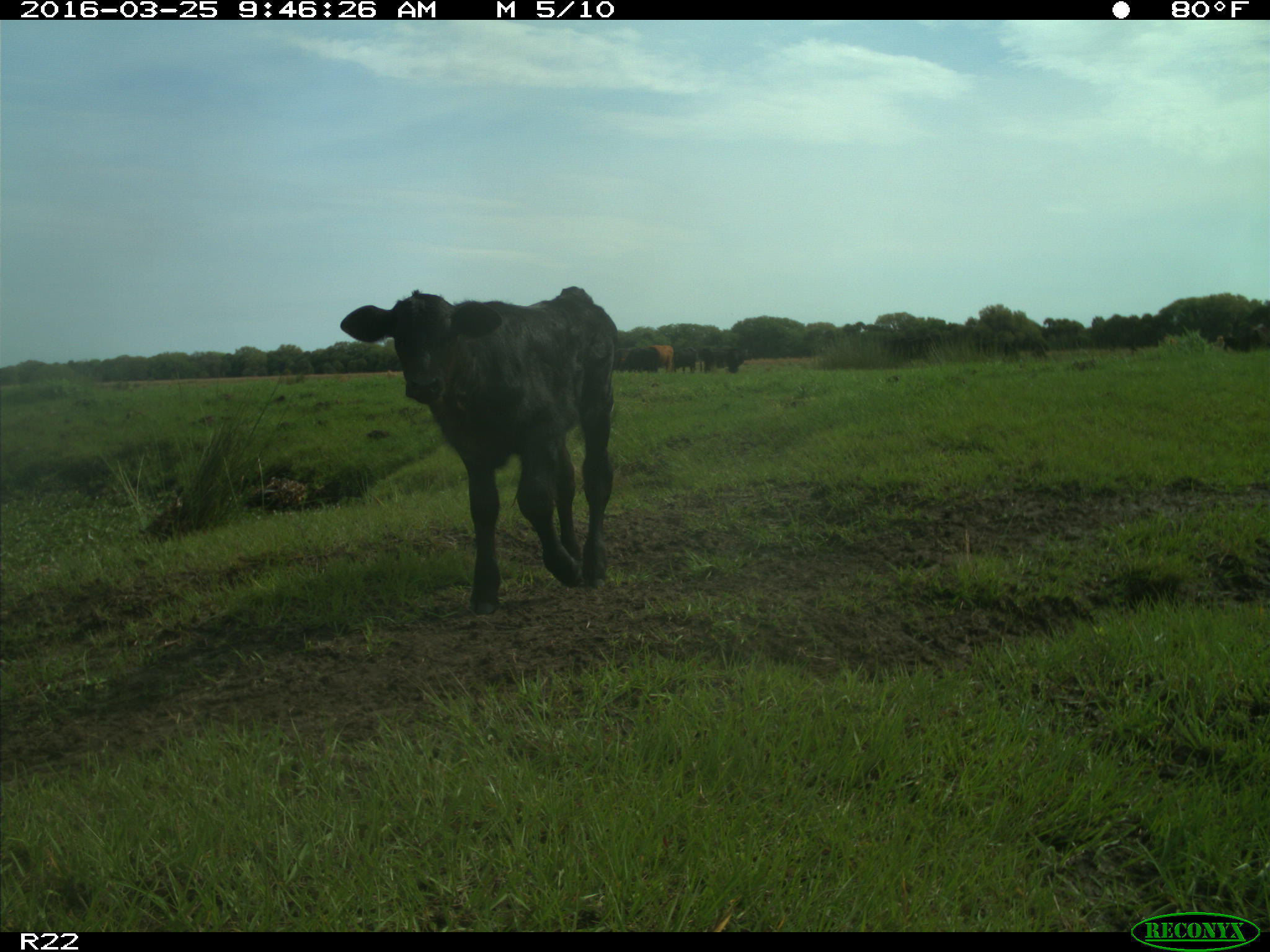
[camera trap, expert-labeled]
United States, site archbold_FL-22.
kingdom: Animalia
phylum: Chordata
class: Mammalia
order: Artiodactyla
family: Bovidae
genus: Bos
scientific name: Bos taurus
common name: domestic cow